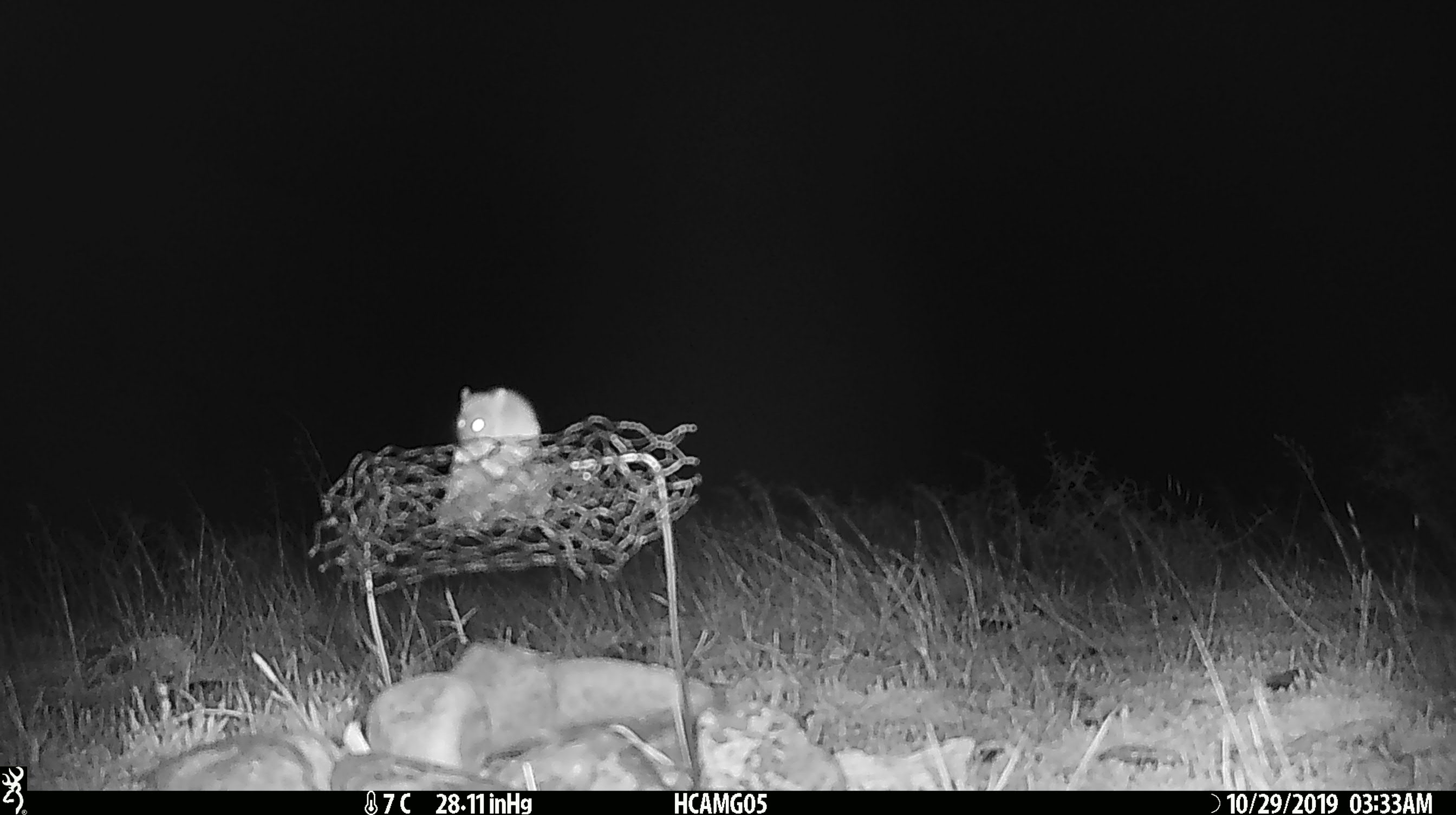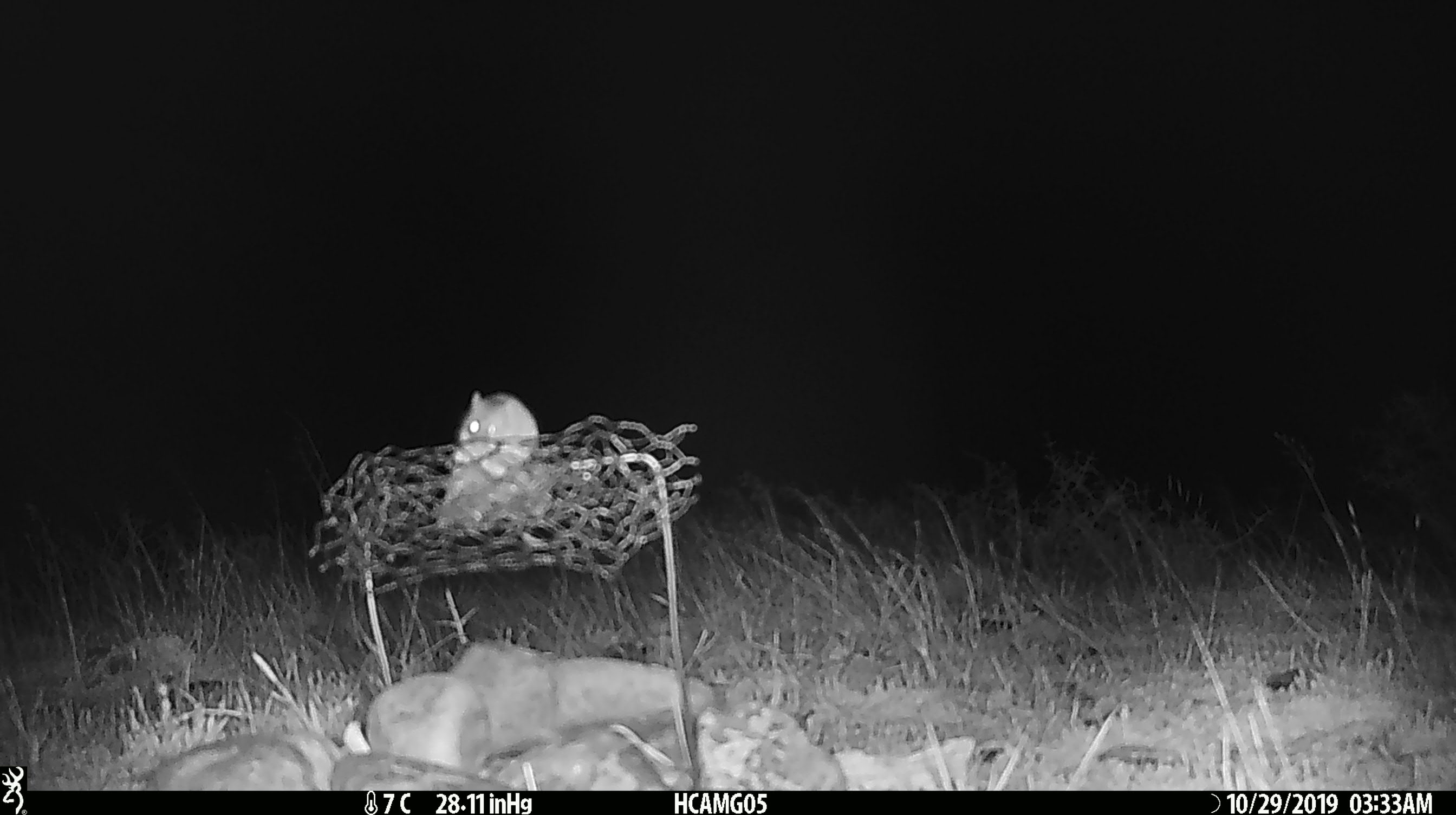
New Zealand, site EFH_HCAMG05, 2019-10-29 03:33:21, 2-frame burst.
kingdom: Animalia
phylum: Chordata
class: Mammalia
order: Rodentia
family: Muridae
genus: Mus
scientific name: Mus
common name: mouse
Mouse (Mus).